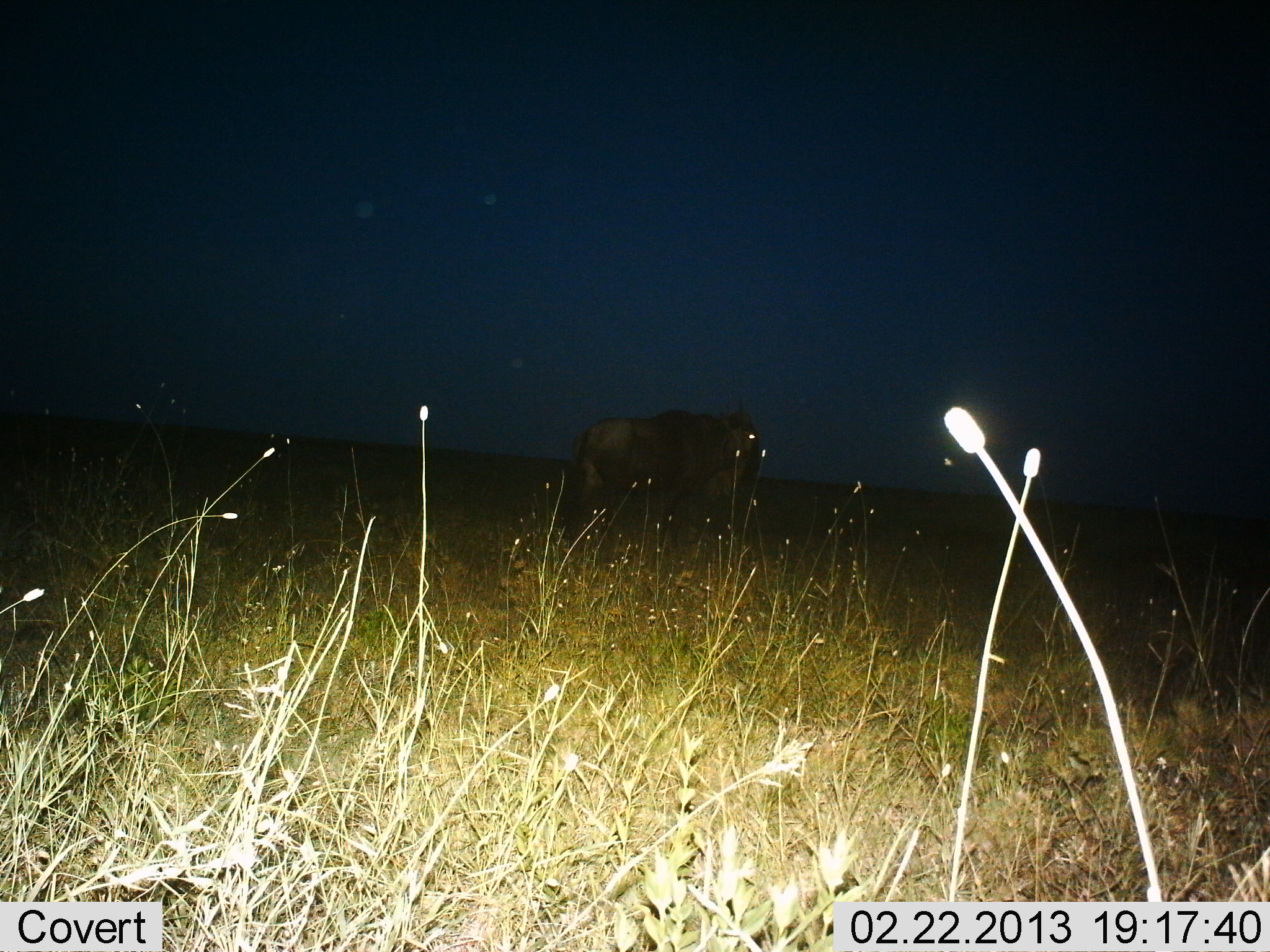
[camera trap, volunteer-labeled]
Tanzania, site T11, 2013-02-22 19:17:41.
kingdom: Animalia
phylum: Chordata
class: Mammalia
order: Artiodactyla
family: Bovidae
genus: Connochaetes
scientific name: Connochaetes taurinus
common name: blue wildebeest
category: wildebeest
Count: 1.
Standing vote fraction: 84%.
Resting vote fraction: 0%.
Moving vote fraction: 16%.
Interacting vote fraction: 0%.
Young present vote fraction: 0%.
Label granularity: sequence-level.